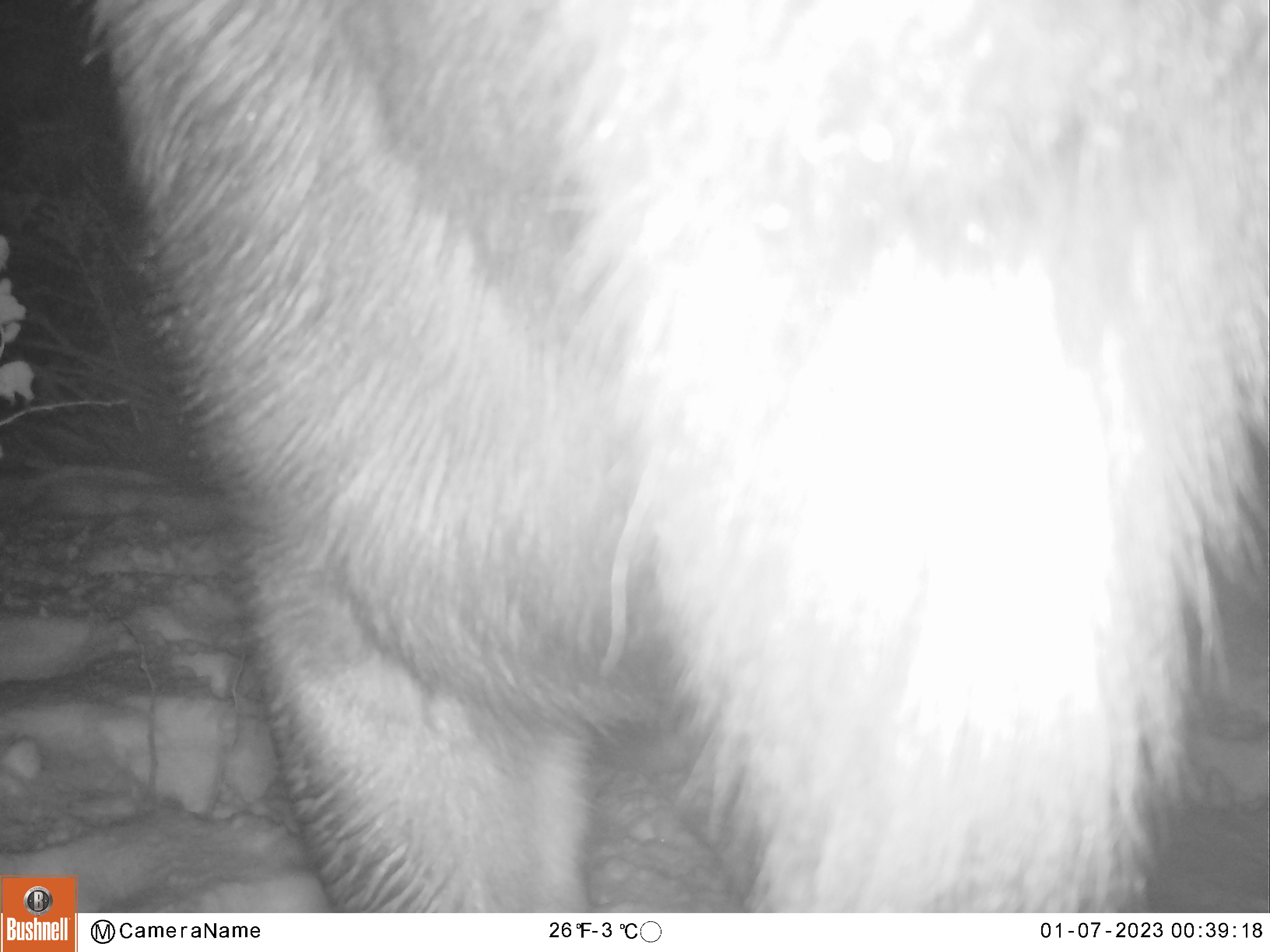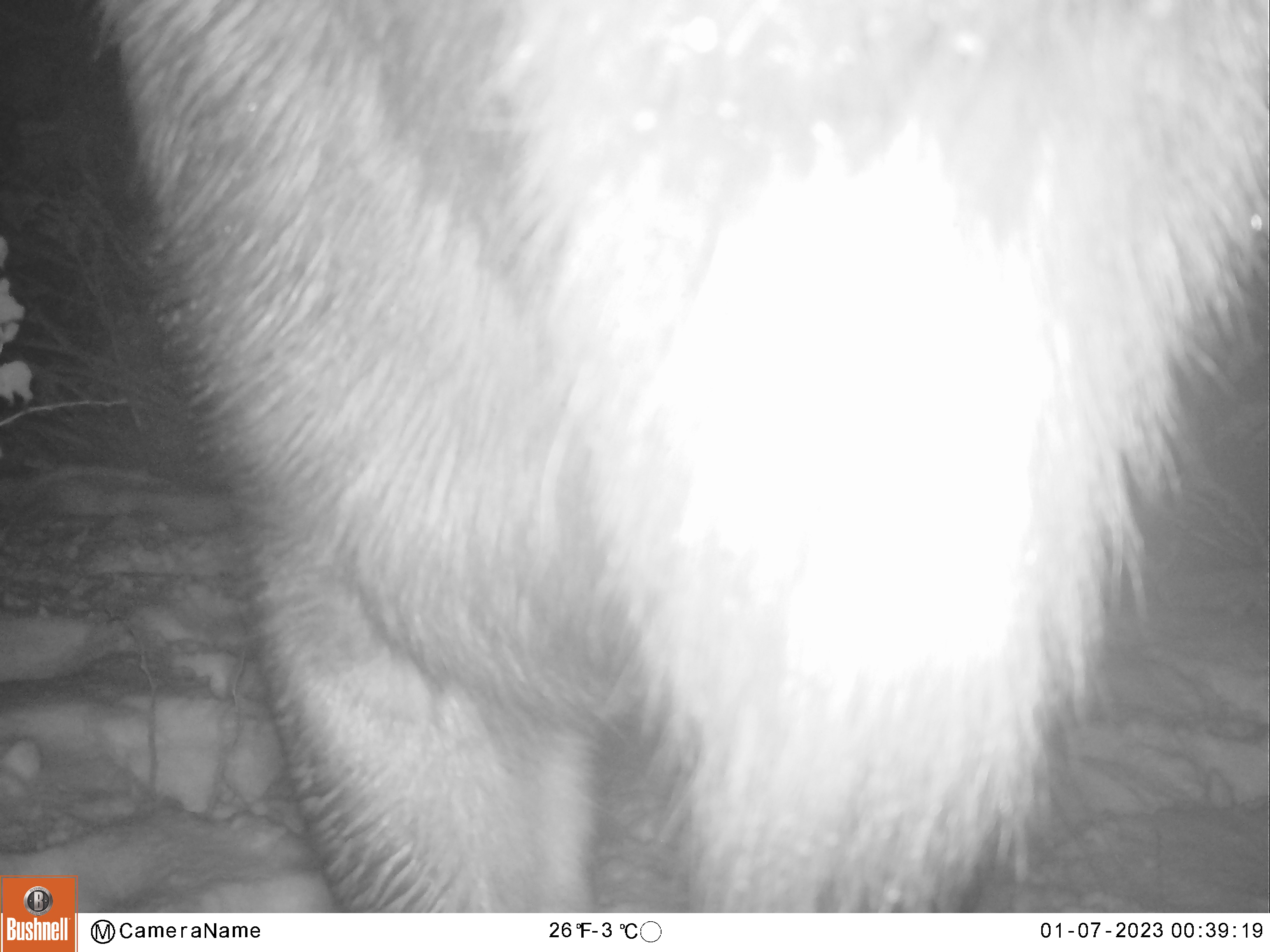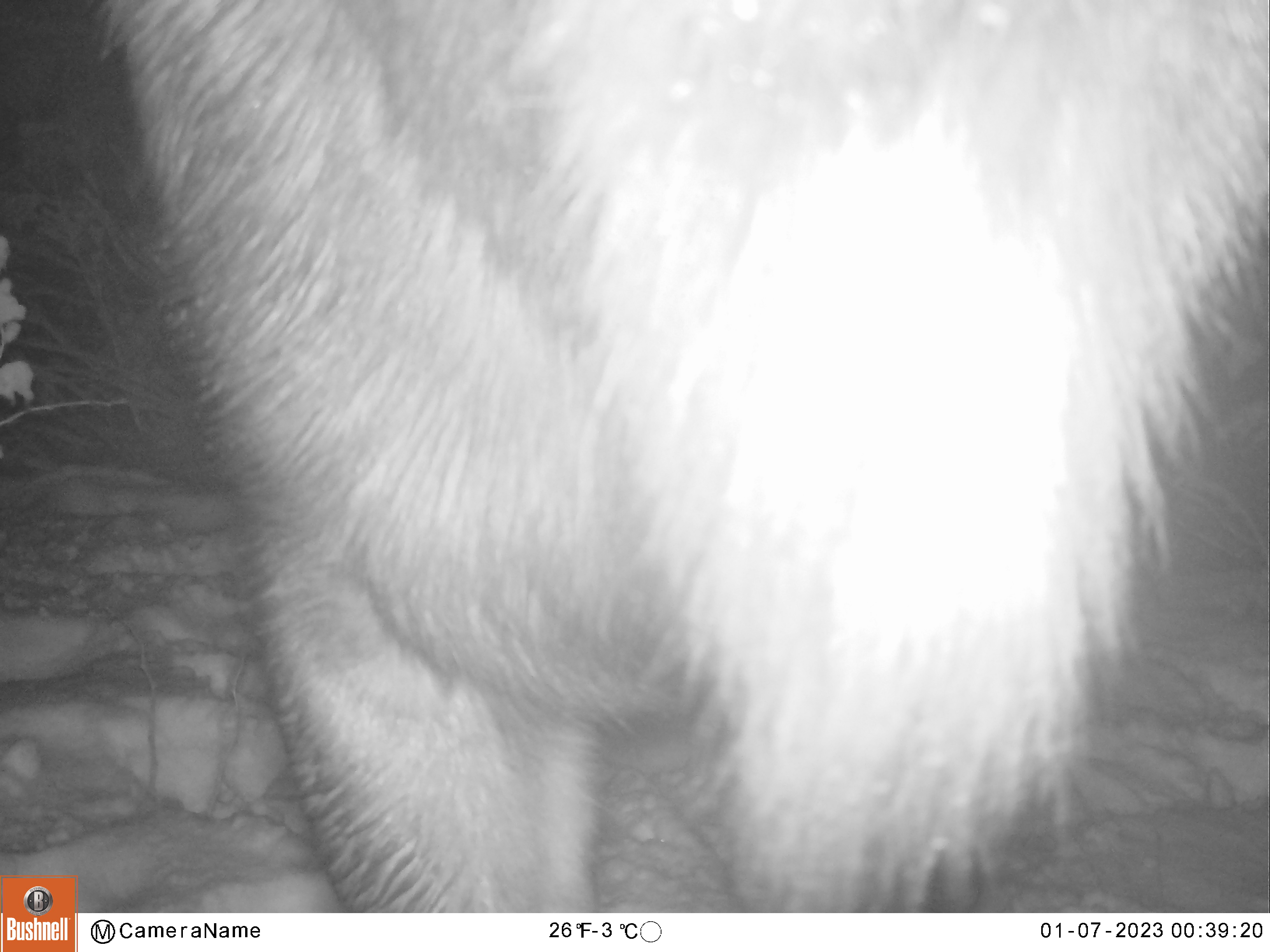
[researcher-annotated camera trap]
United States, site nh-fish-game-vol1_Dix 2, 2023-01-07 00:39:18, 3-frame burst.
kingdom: Animalia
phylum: Chordata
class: Mammalia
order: Artiodactyla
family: Cervidae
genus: Alces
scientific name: Alces alces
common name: moose